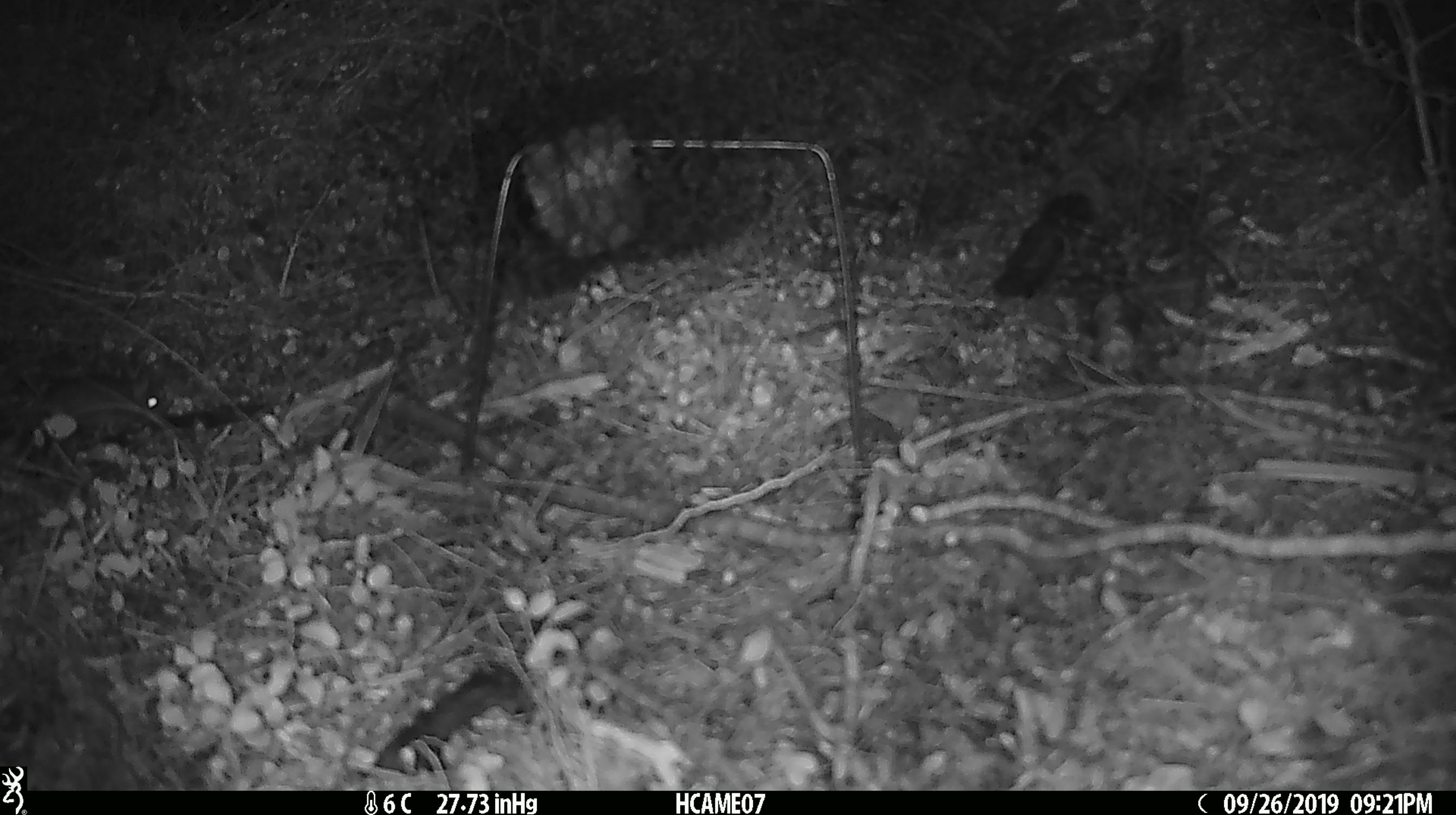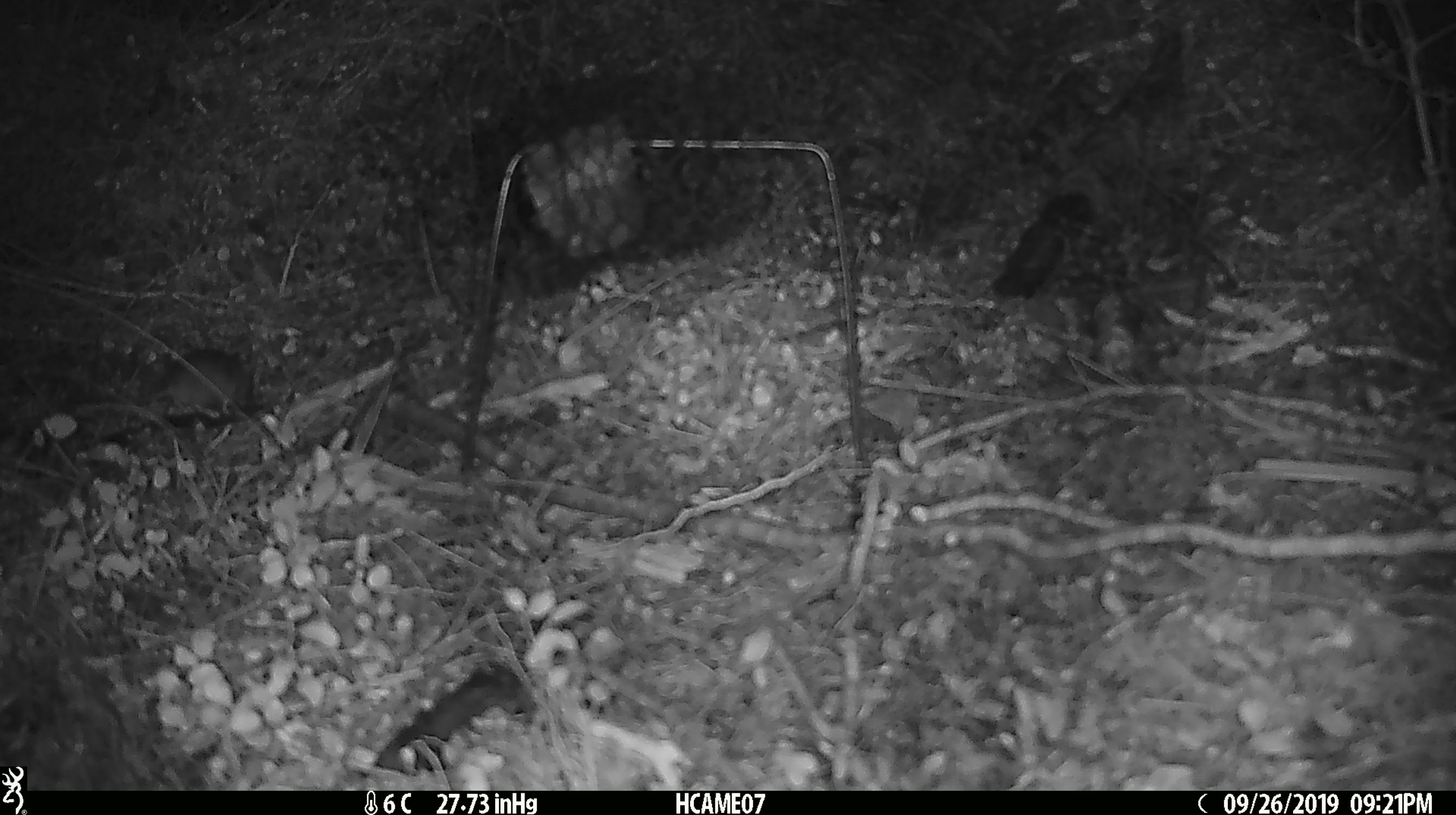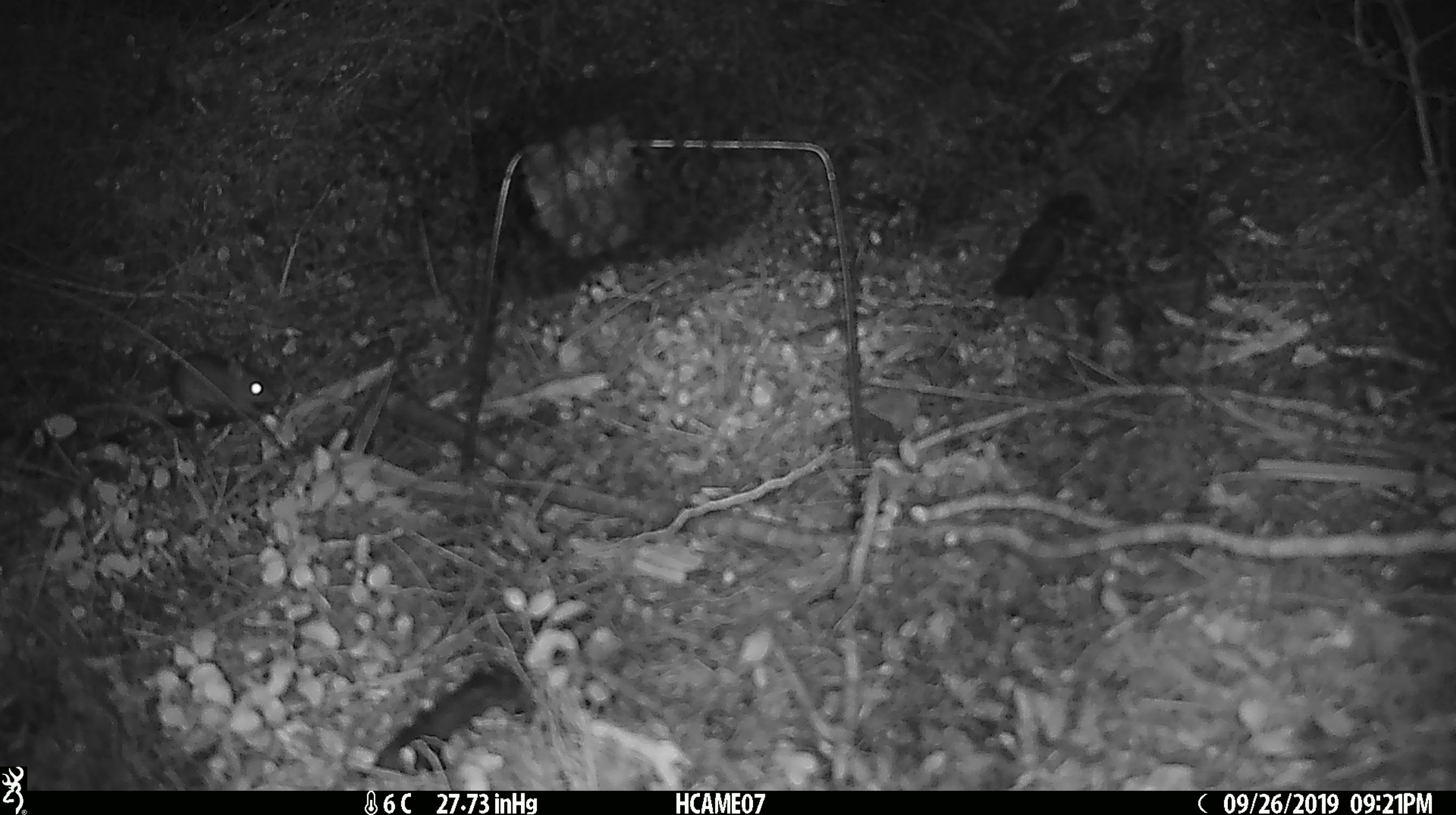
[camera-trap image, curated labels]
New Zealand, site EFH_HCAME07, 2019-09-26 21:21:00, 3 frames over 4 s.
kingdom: Animalia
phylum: Chordata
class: Mammalia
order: Rodentia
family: Muridae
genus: Mus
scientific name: Mus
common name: mouse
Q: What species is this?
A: Mouse (Mus).